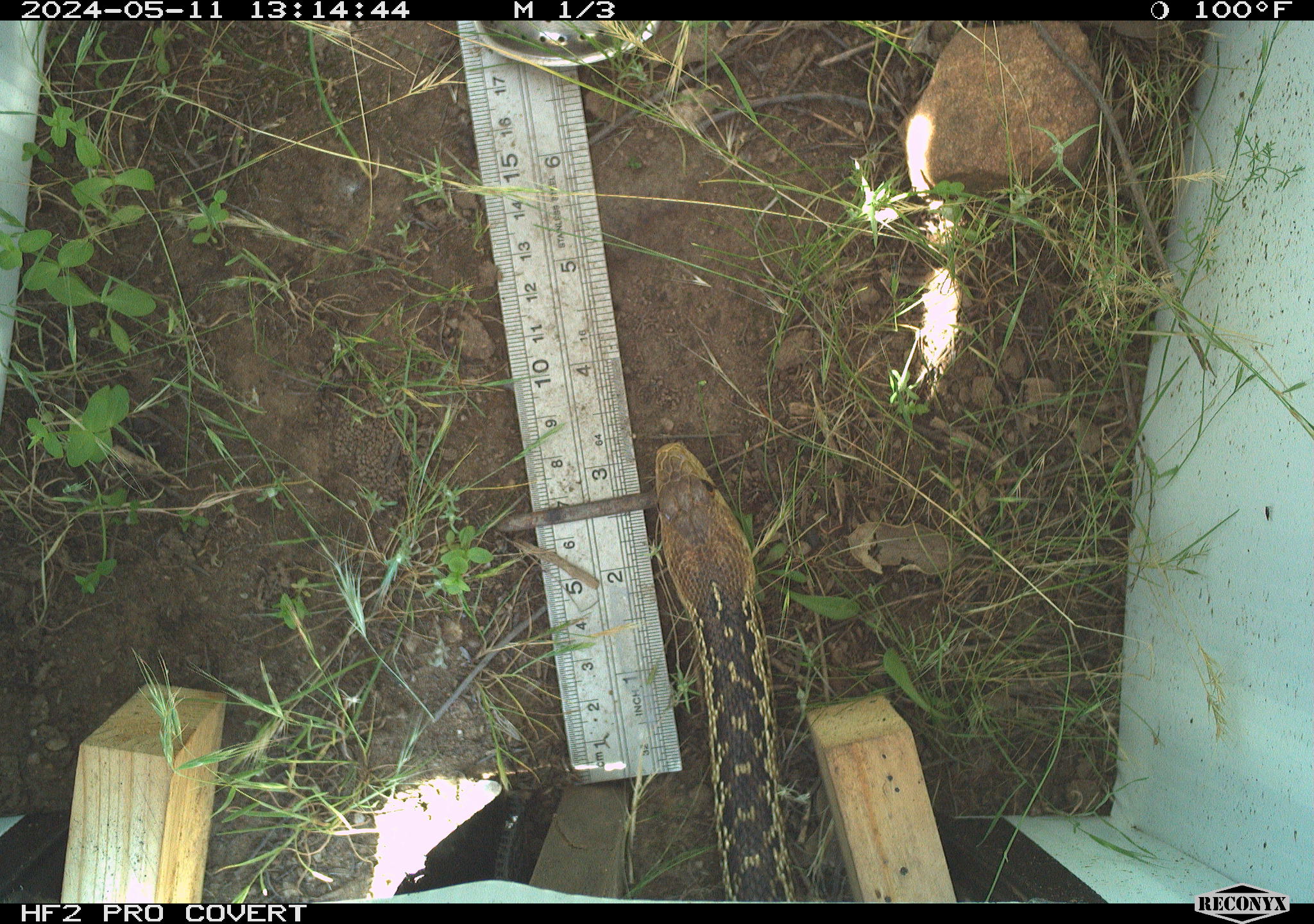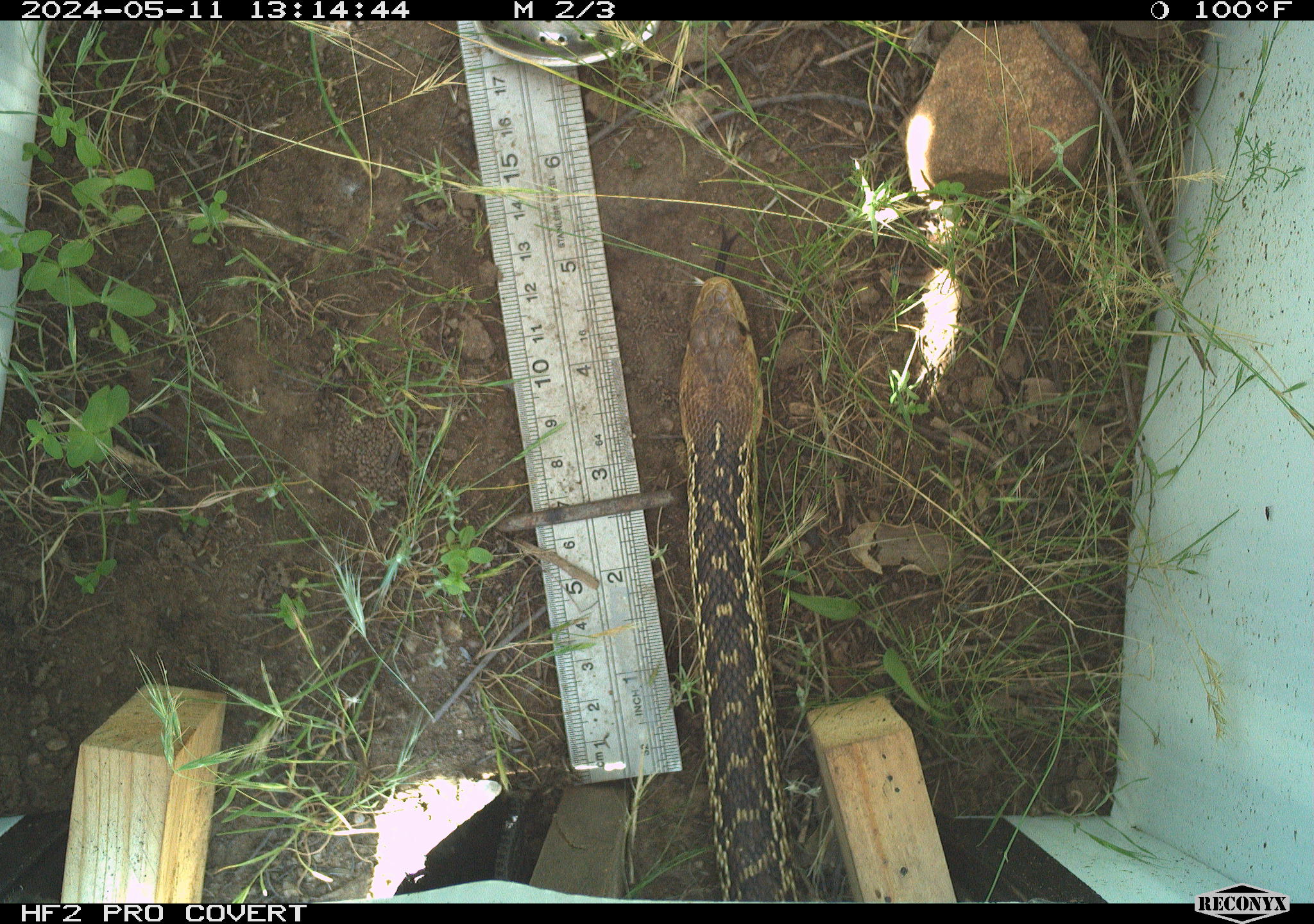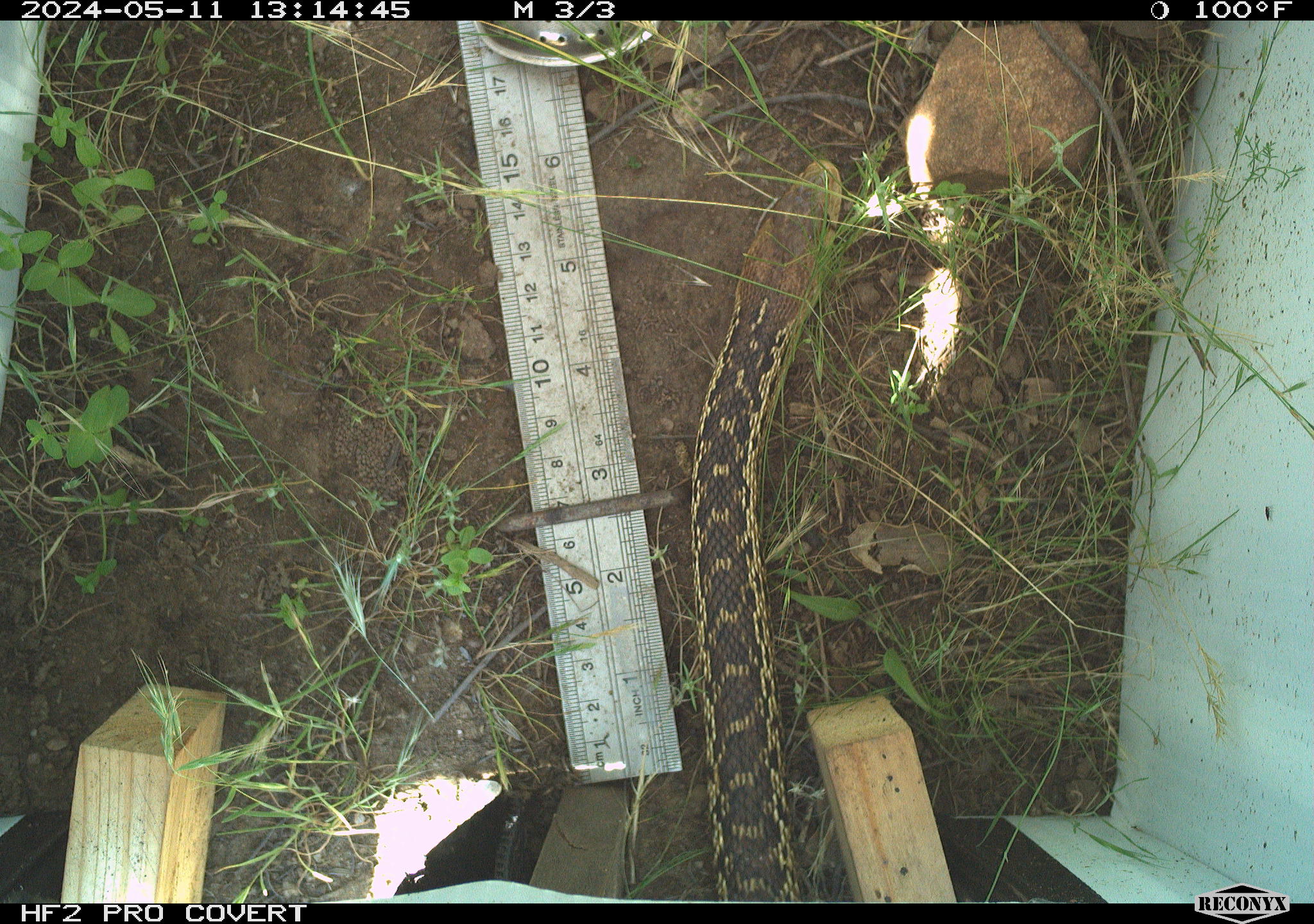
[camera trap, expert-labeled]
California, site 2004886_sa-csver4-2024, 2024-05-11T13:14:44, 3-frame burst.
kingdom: Animalia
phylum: Chordata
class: Reptilia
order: Squamata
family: Colubridae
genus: Pituophis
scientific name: Pituophis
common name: bullsnakes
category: pituophis species